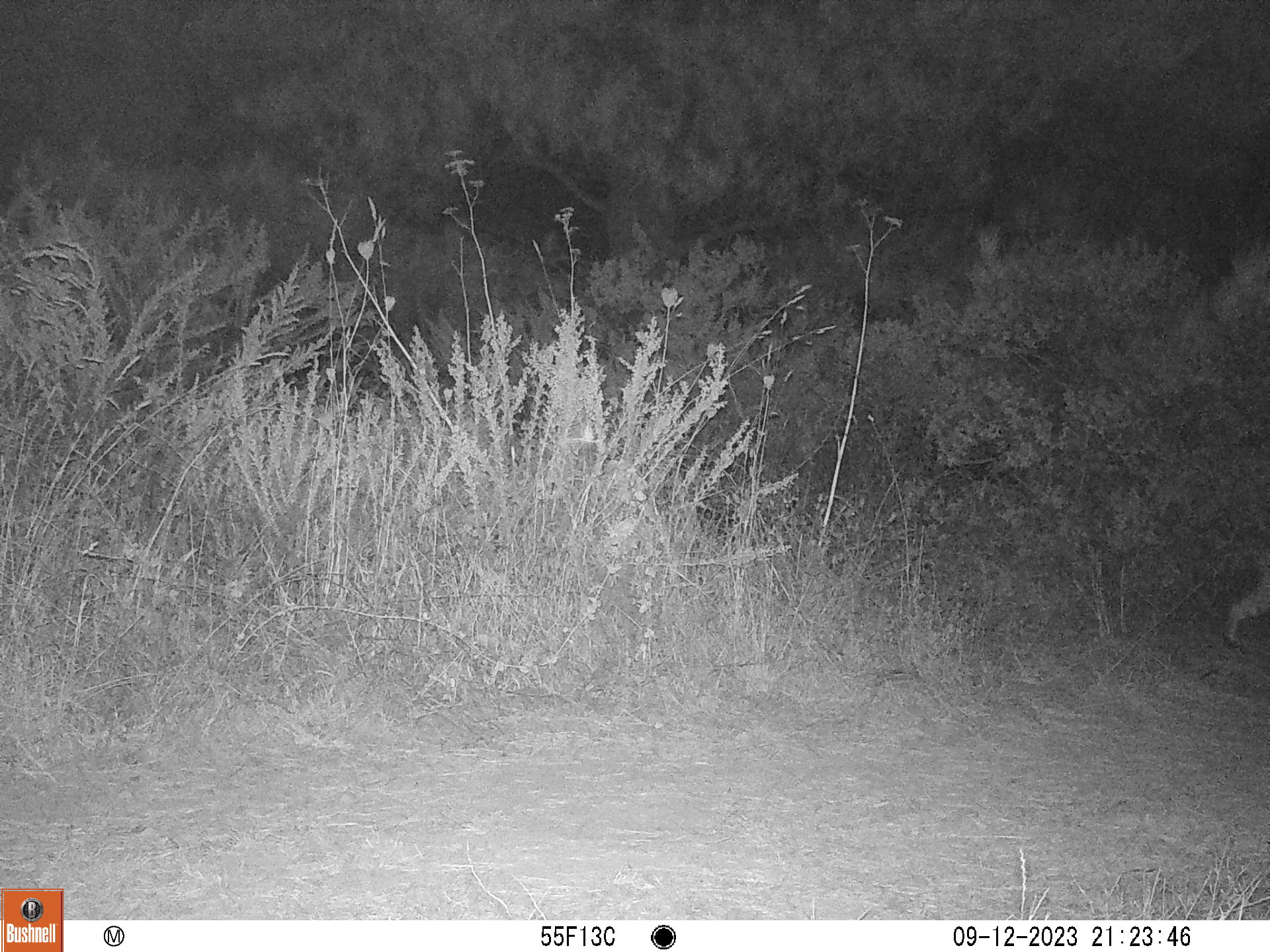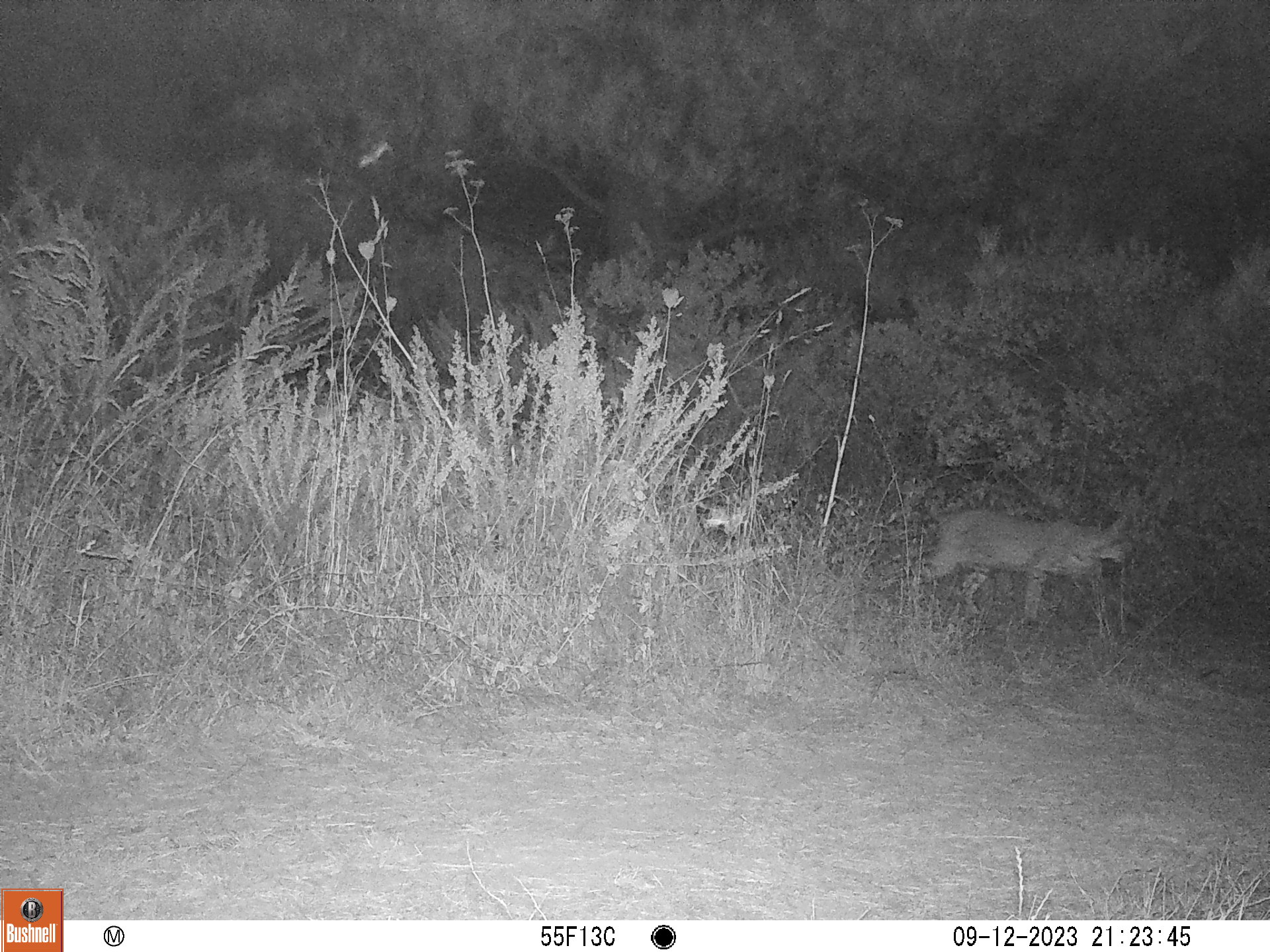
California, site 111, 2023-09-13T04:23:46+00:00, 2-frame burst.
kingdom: Animalia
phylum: Chordata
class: Mammalia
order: Carnivora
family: Felidae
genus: Lynx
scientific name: Lynx rufus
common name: bobcat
Bobcat (Lynx rufus).